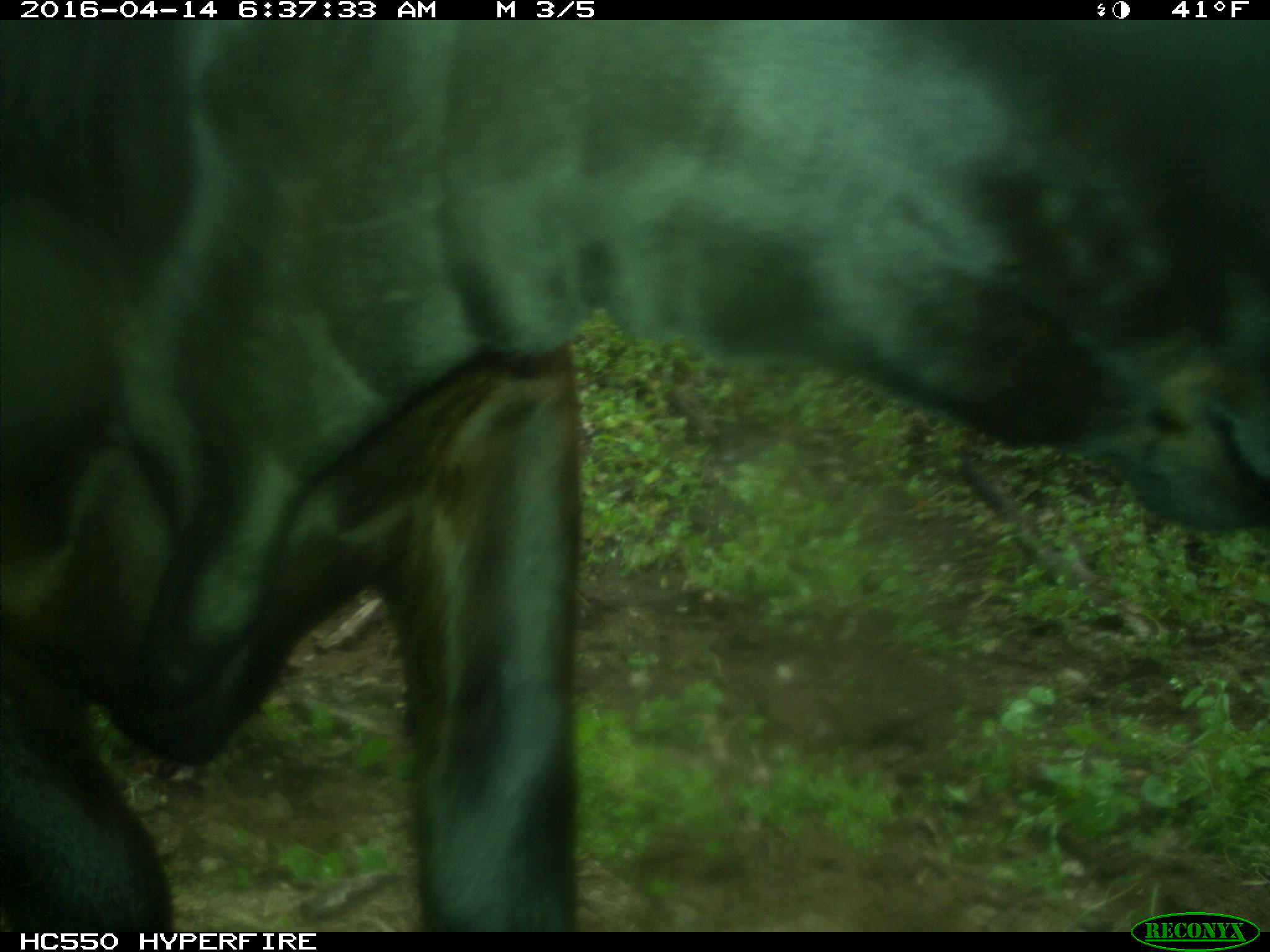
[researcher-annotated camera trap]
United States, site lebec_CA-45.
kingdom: Animalia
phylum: Chordata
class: Mammalia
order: Artiodactyla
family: Bovidae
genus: Bos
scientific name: Bos taurus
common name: domestic cow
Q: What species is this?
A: Bos taurus (domestic cow).